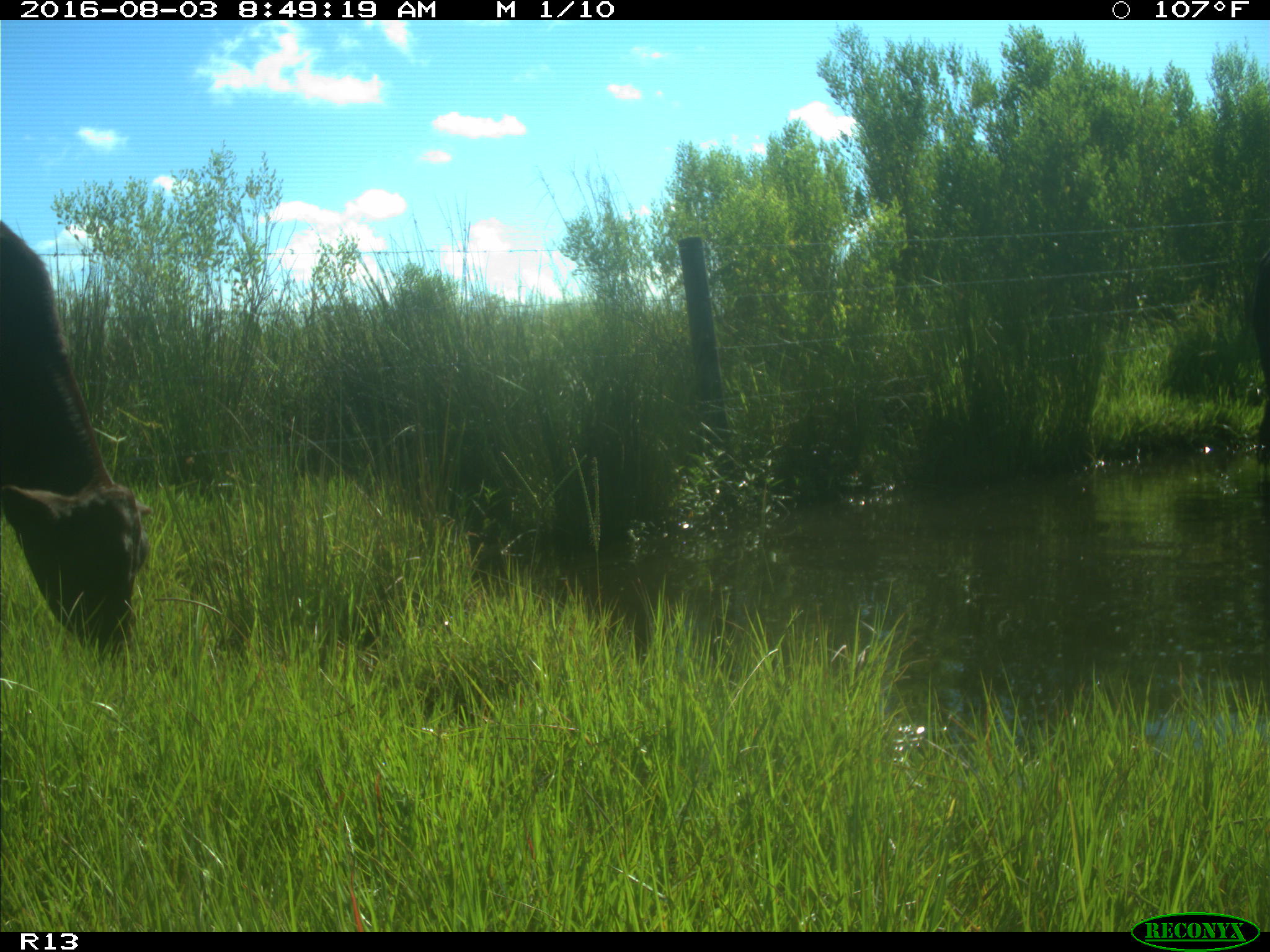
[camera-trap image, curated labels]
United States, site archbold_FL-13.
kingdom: Animalia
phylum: Chordata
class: Mammalia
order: Artiodactyla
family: Bovidae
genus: Bos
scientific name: Bos taurus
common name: domestic cow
Bos taurus (domestic cow).